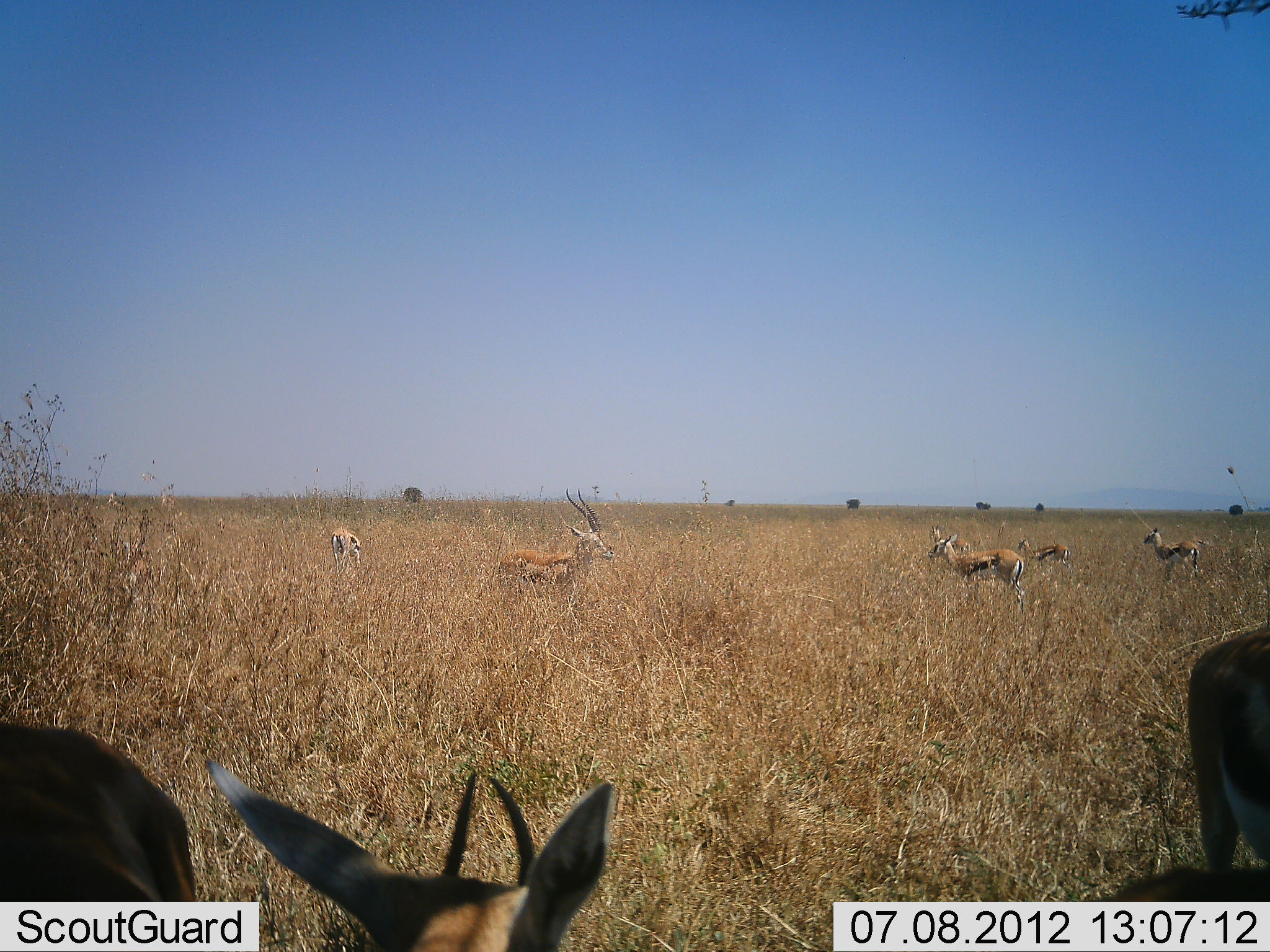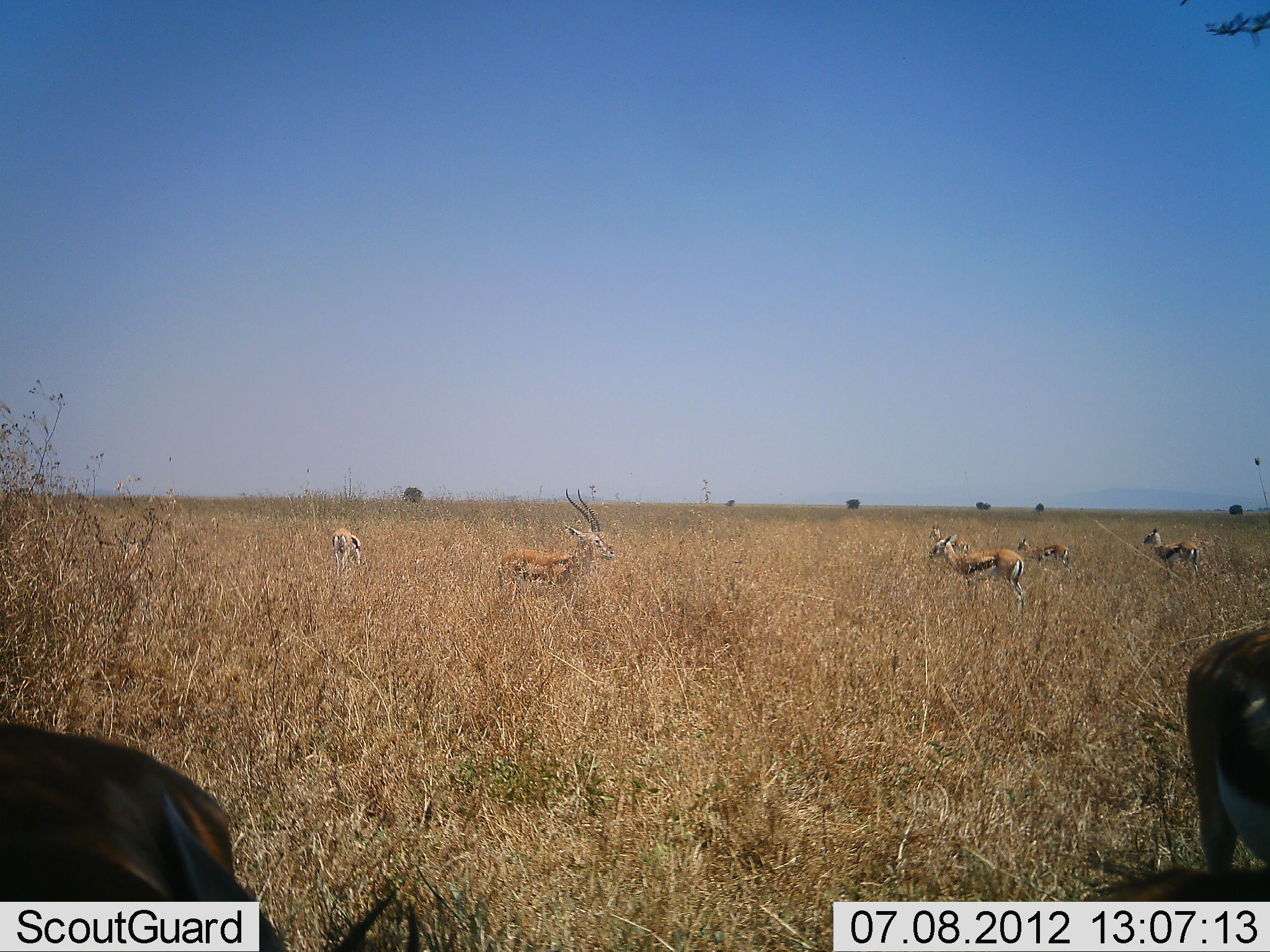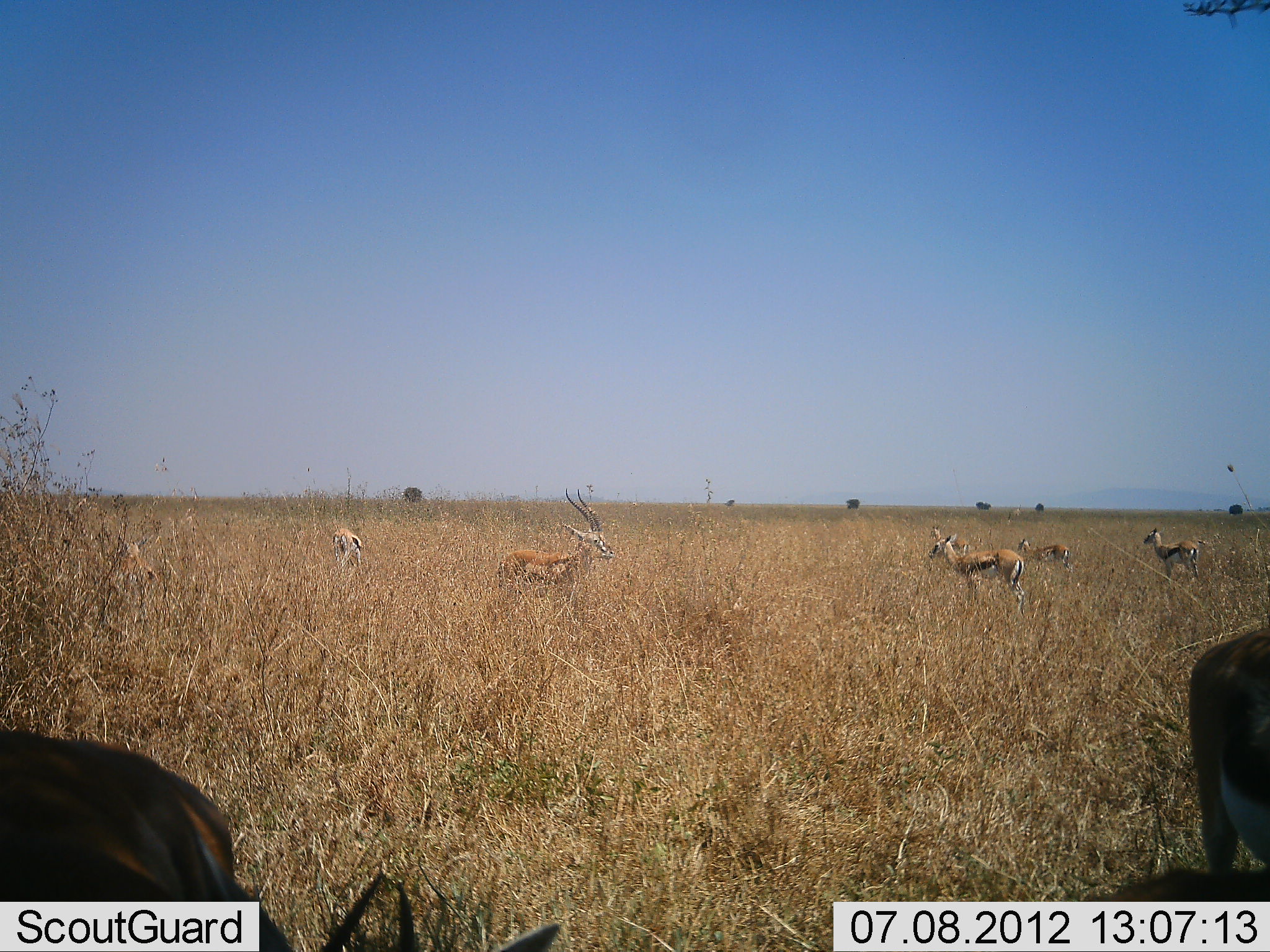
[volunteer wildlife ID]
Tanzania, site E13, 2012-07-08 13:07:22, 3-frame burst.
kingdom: Animalia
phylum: Chordata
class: Mammalia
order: Artiodactyla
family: Bovidae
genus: Eudorcas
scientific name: Eudorcas thomsonii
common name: thomson's gazelle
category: gazellethomsons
Gazellethomsons (thomson's gazelle) (Eudorcas thomsonii), count 7. Behavior (volunteer vote fractions): standing 91%, resting 9%, moving 9%, interacting 0%. Young present (vote fraction): 36%. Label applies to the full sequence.